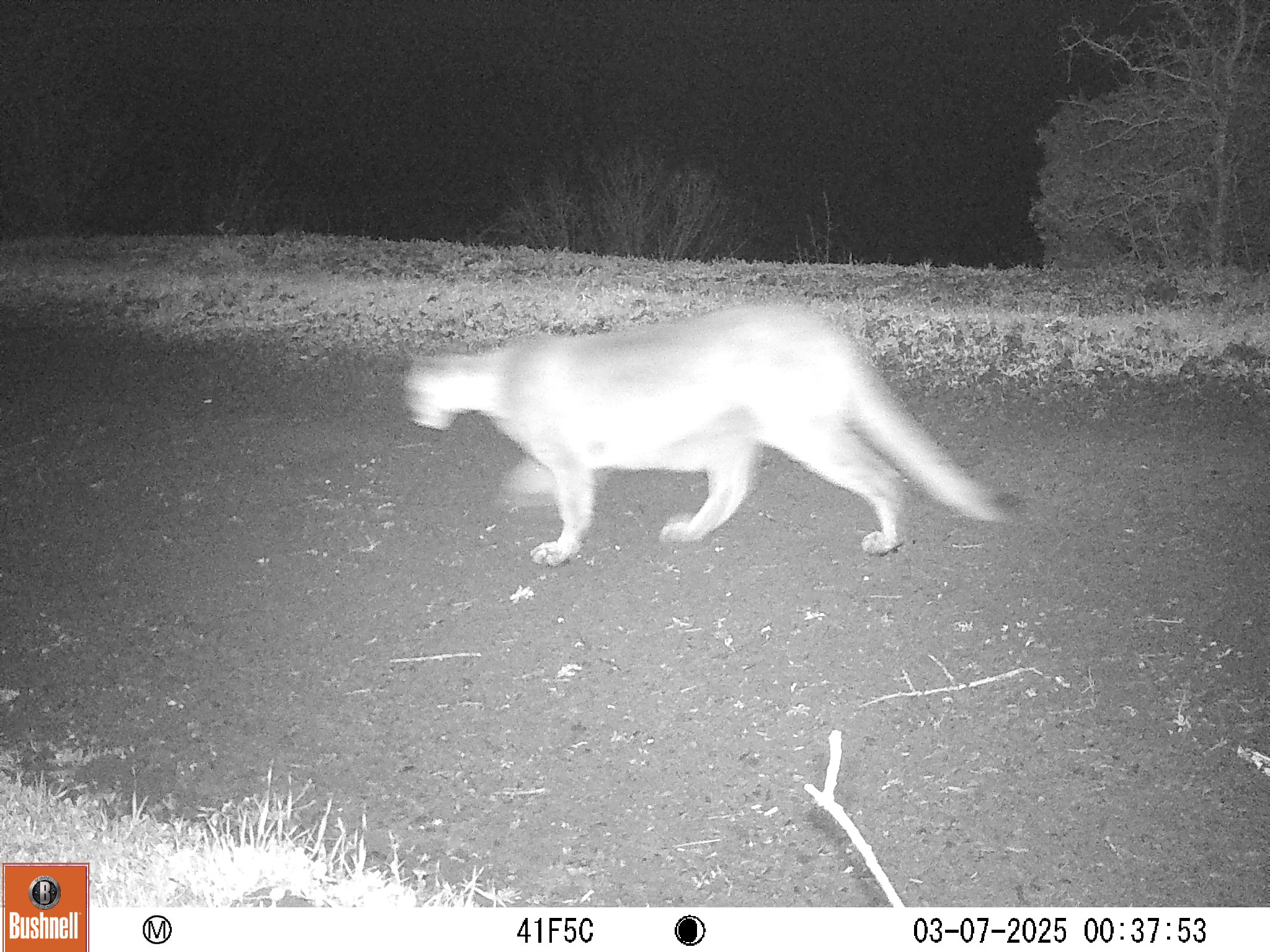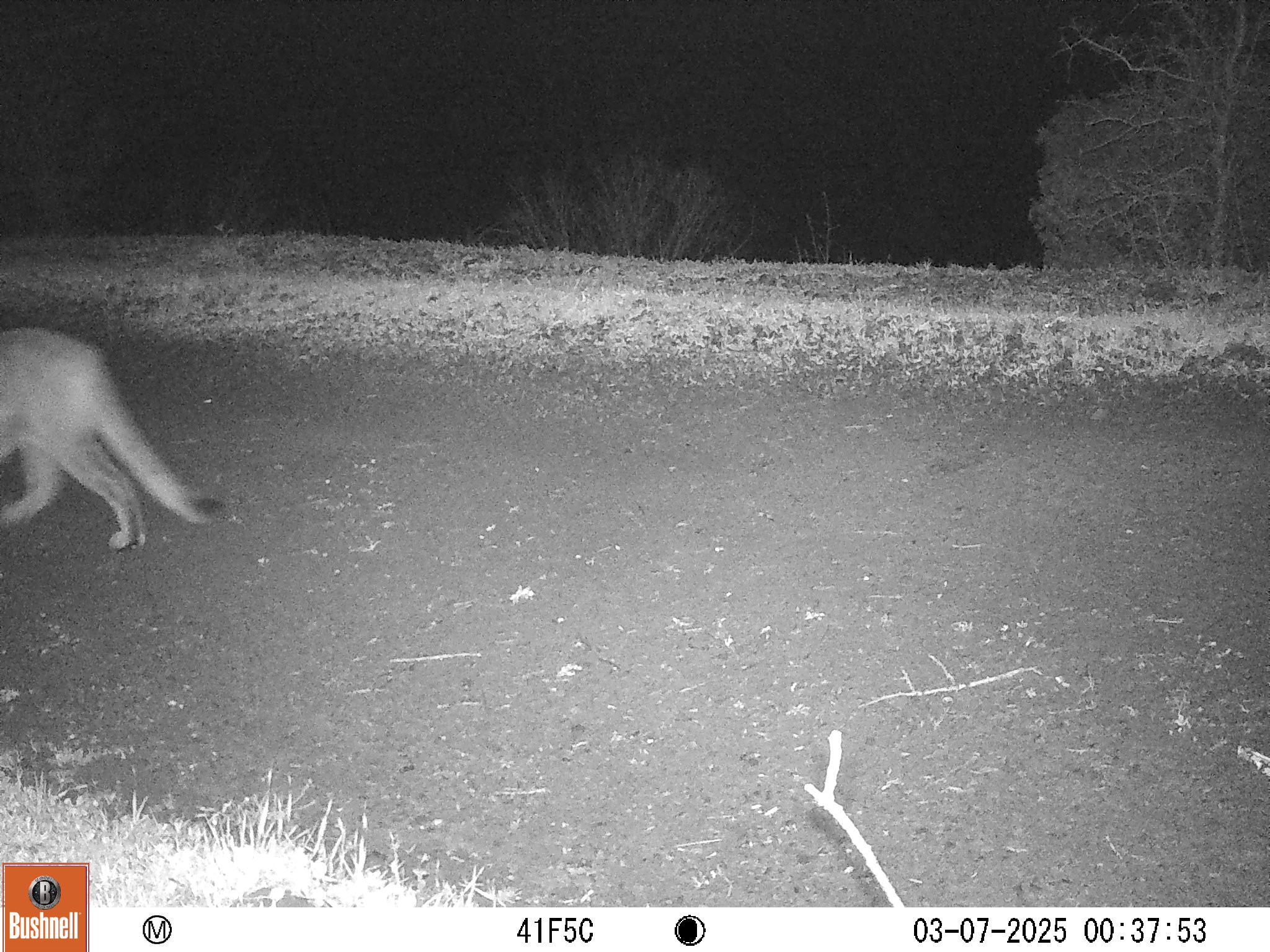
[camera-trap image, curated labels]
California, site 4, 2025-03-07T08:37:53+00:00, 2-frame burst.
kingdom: Animalia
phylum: Chordata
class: Mammalia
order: Carnivora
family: Felidae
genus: Puma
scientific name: Puma concolor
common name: puma